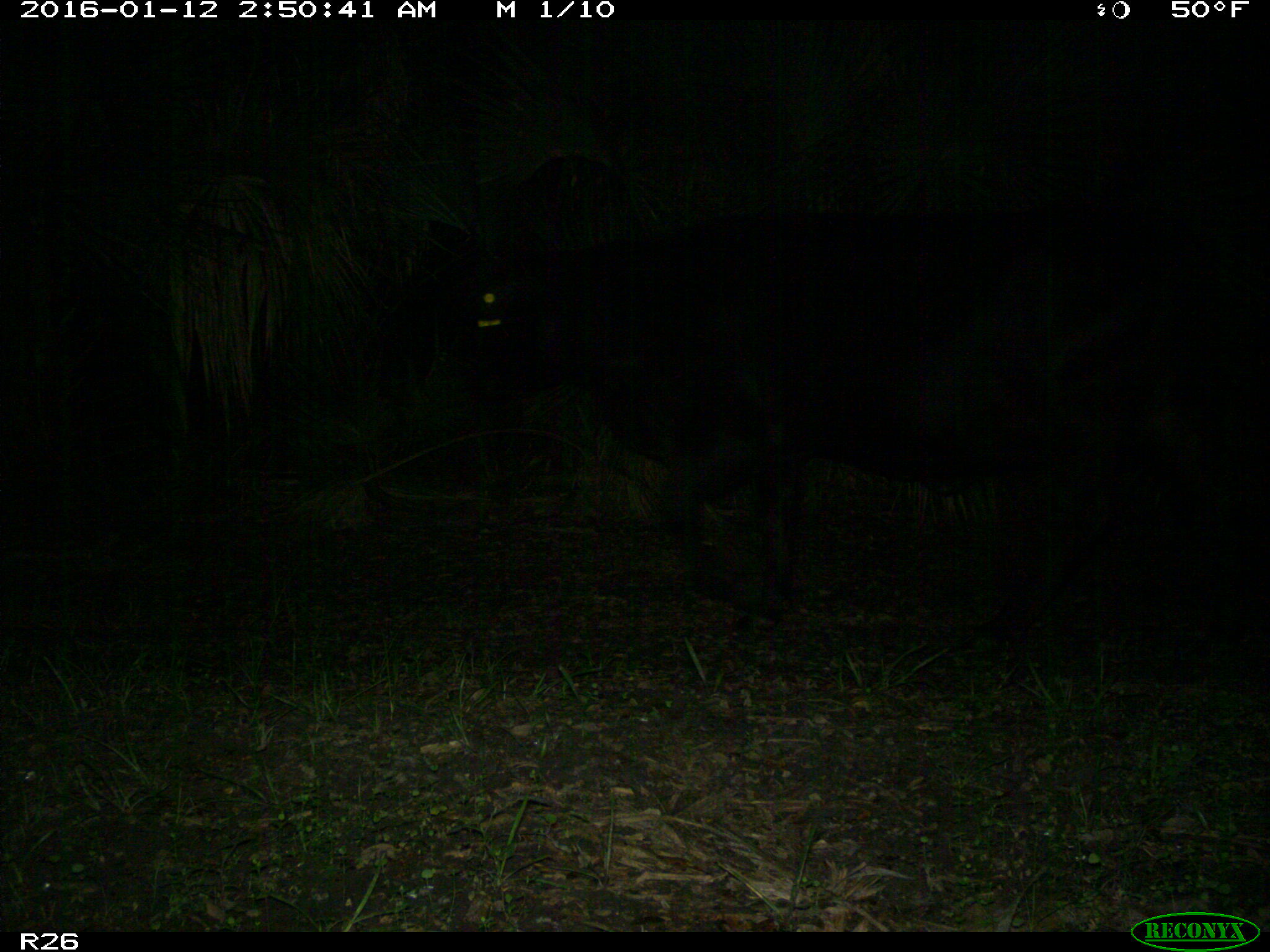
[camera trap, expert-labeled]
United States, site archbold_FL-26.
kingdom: Animalia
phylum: Chordata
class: Mammalia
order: Artiodactyla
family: Bovidae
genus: Bos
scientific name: Bos taurus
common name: domestic cow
Bos taurus (domestic cow).